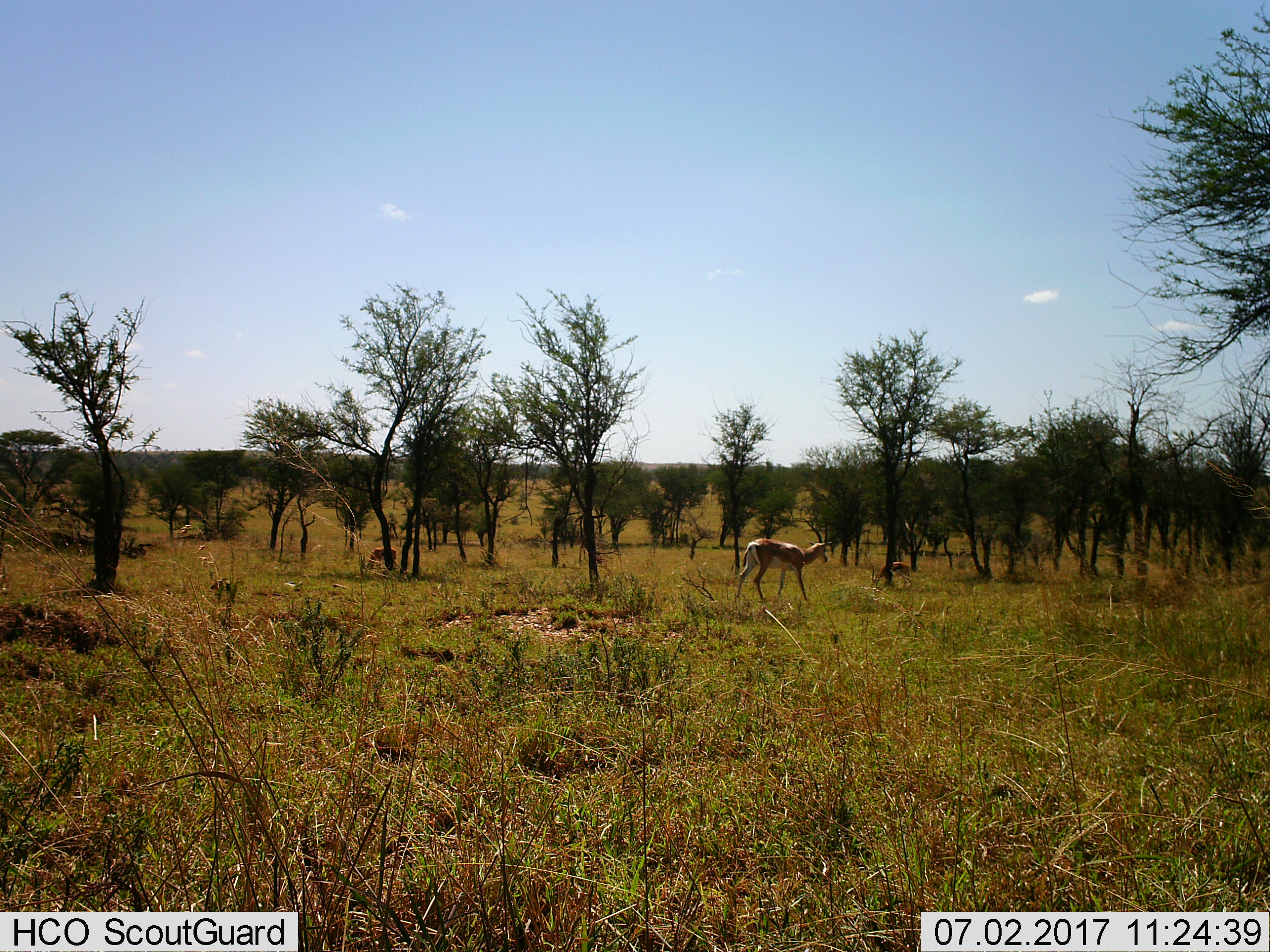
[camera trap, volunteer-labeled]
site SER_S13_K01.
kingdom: Animalia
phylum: Chordata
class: Mammalia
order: Artiodactyla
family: Bovidae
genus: Nanger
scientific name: Nanger granti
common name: grant's gazelle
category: gazellegrants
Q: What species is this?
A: Gazellegrants (grant's gazelle) (Nanger granti).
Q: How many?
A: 3.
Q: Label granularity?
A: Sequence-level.